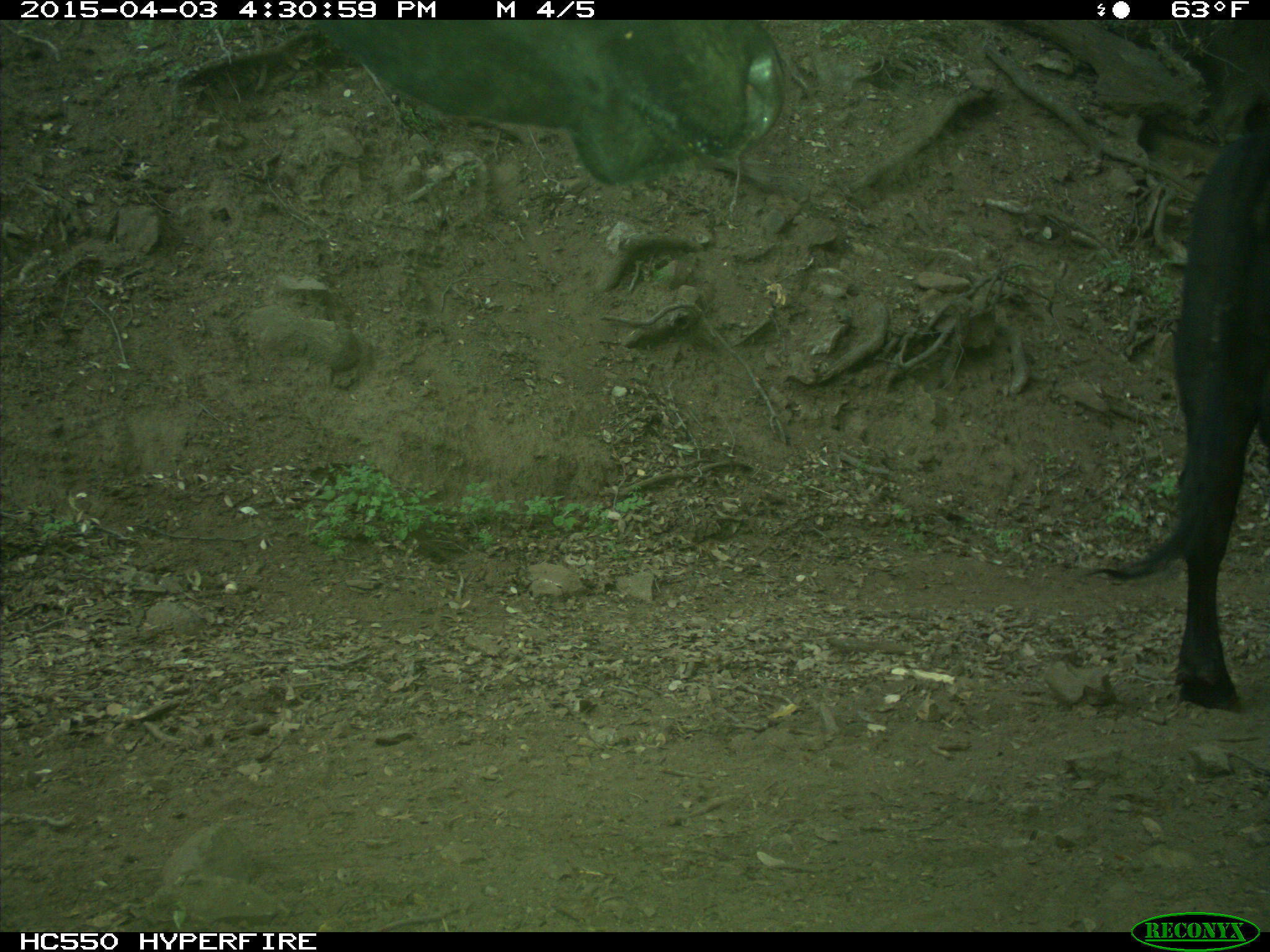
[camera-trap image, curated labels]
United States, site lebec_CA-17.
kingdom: Animalia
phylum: Chordata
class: Mammalia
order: Artiodactyla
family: Bovidae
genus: Bos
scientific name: Bos taurus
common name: domestic cow